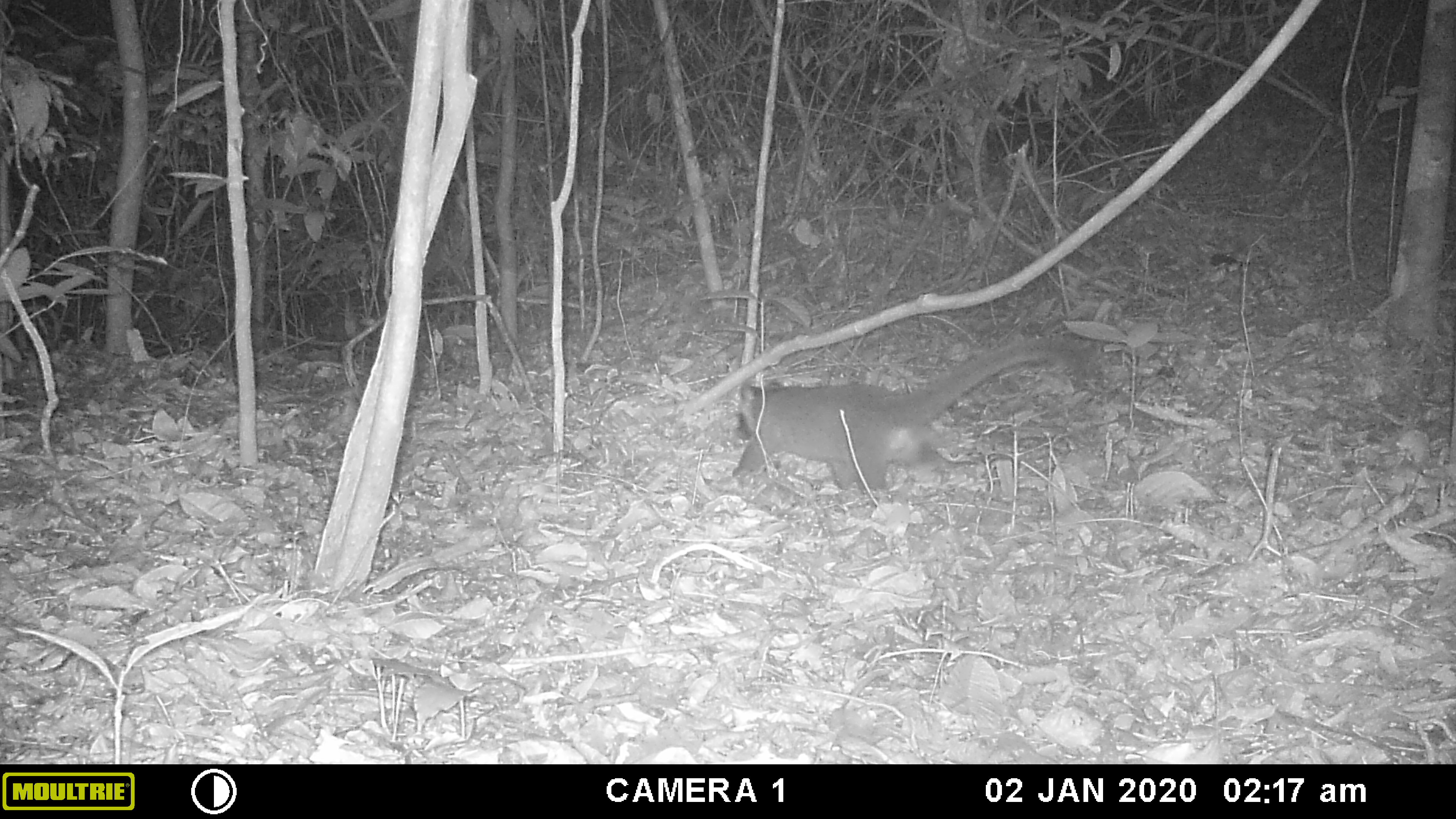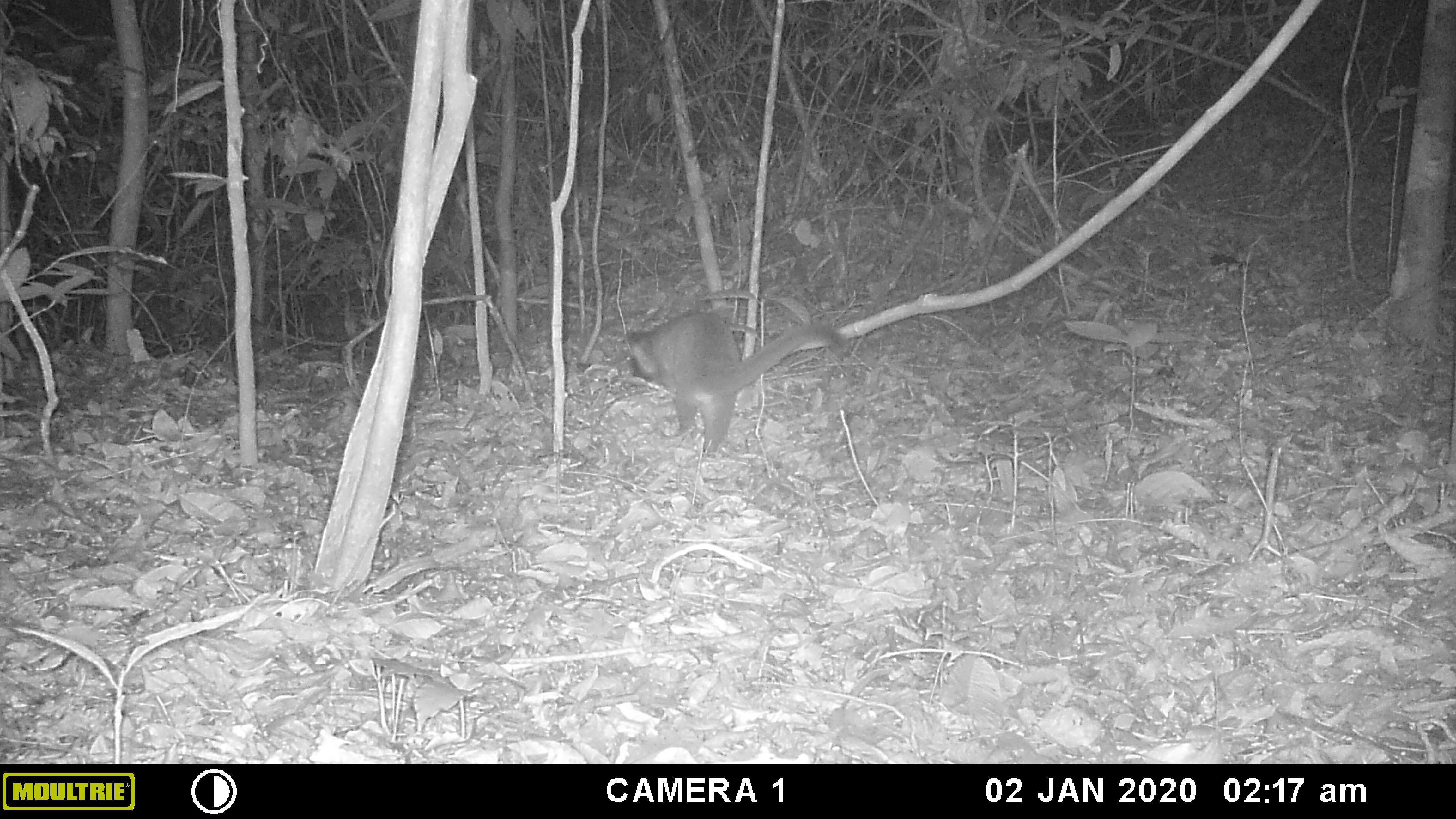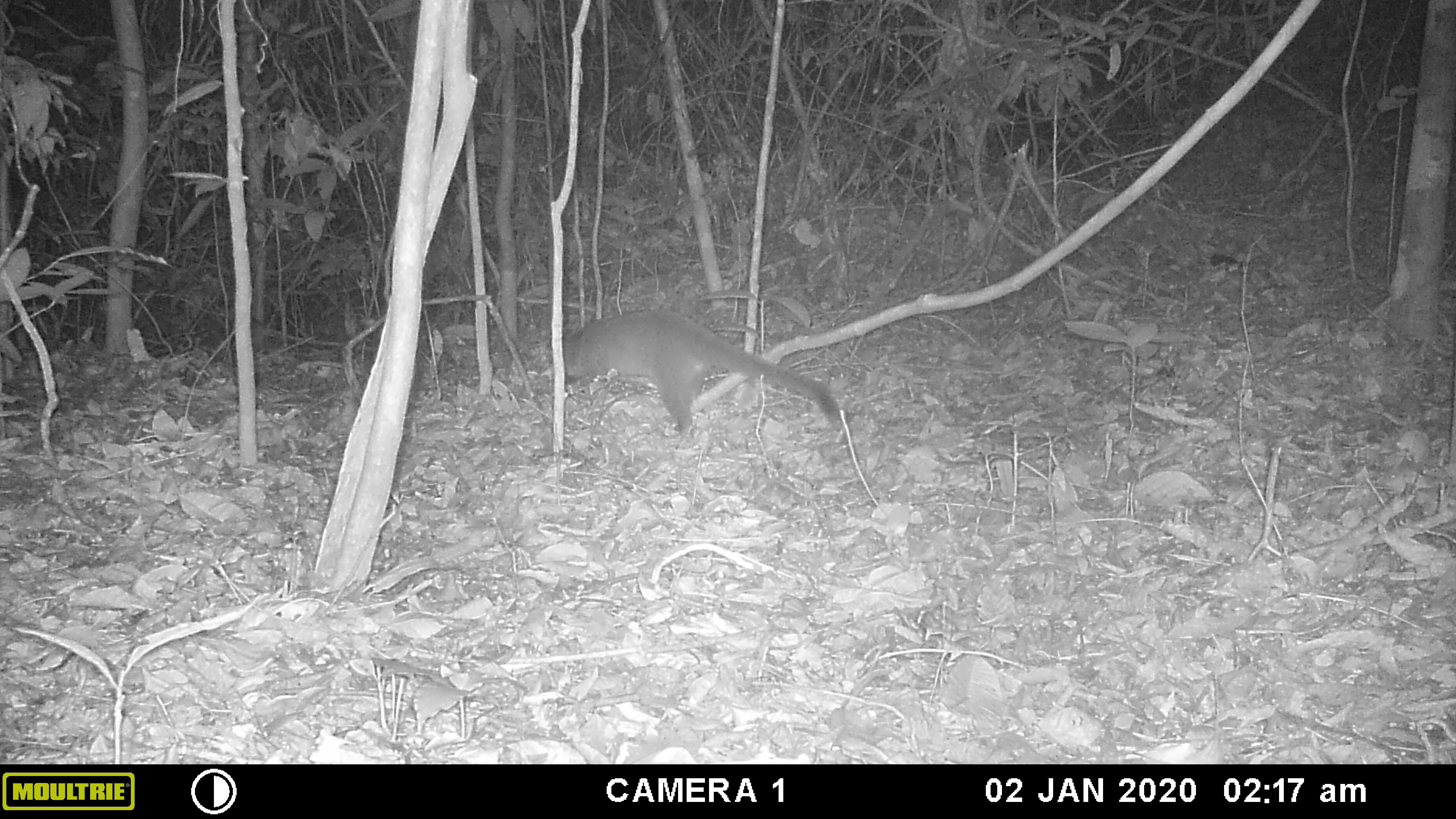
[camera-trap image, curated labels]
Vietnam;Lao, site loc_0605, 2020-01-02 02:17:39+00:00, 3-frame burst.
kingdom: Animalia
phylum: Chordata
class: Mammalia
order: Carnivora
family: Viverridae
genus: Paguma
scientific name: Paguma larvata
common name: masked palm civet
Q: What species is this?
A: Masked palm civet (Paguma larvata).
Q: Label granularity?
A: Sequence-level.